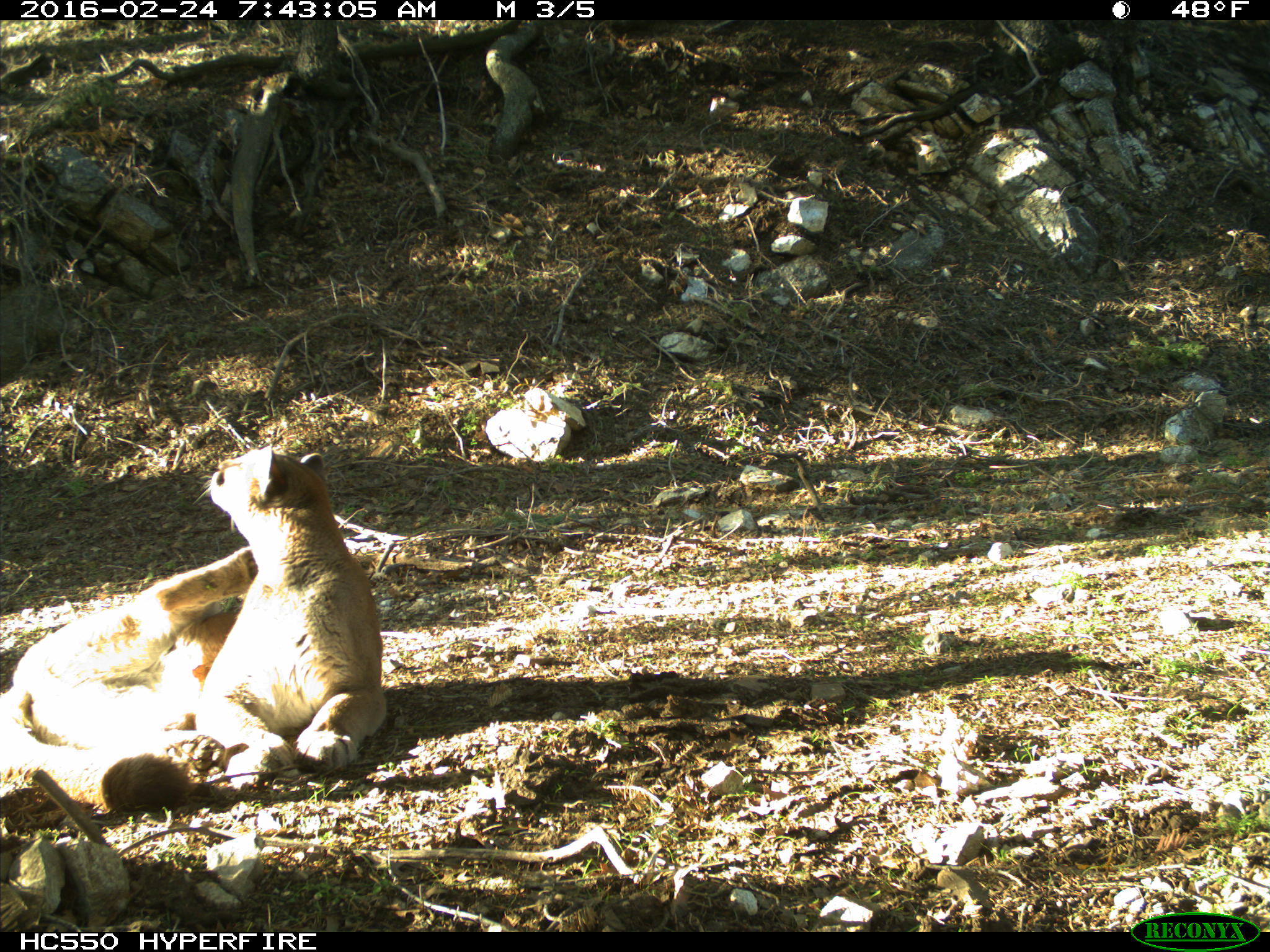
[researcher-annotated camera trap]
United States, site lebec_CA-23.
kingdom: Animalia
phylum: Chordata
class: Mammalia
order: Carnivora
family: Felidae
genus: Puma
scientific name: Puma concolor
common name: mountain lion